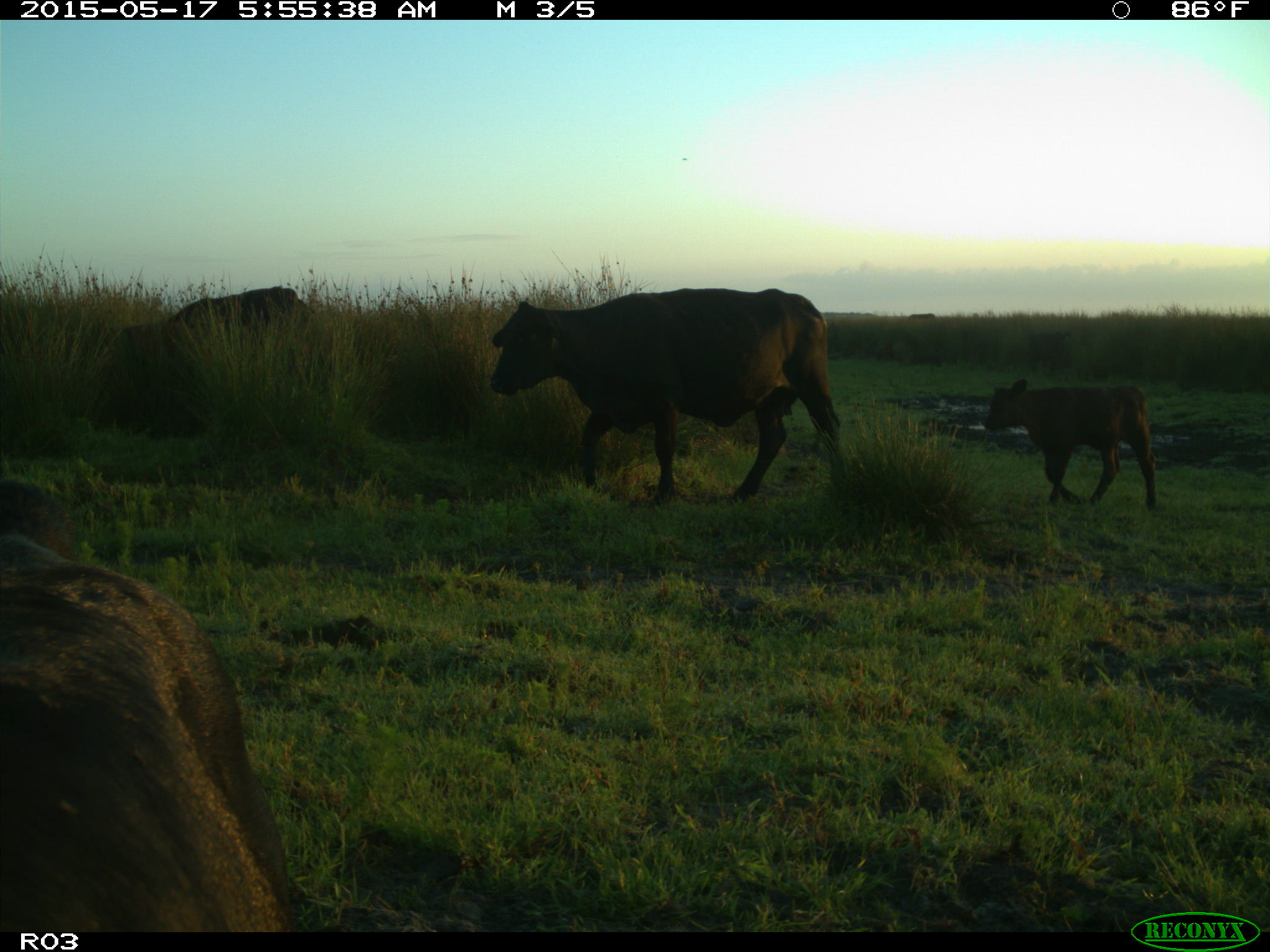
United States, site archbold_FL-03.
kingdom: Animalia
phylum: Chordata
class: Mammalia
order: Artiodactyla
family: Bovidae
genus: Bos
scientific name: Bos taurus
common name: domestic cow